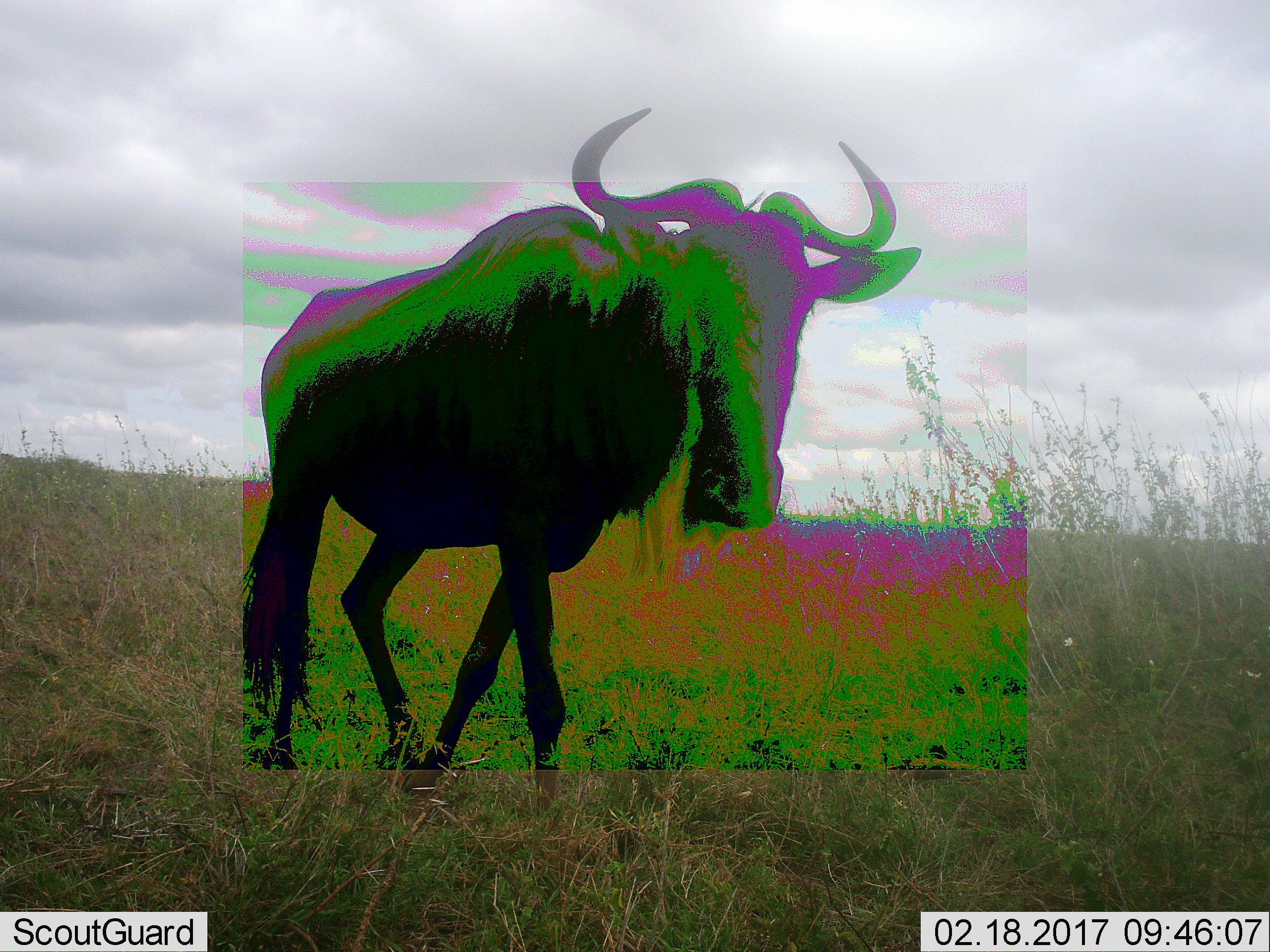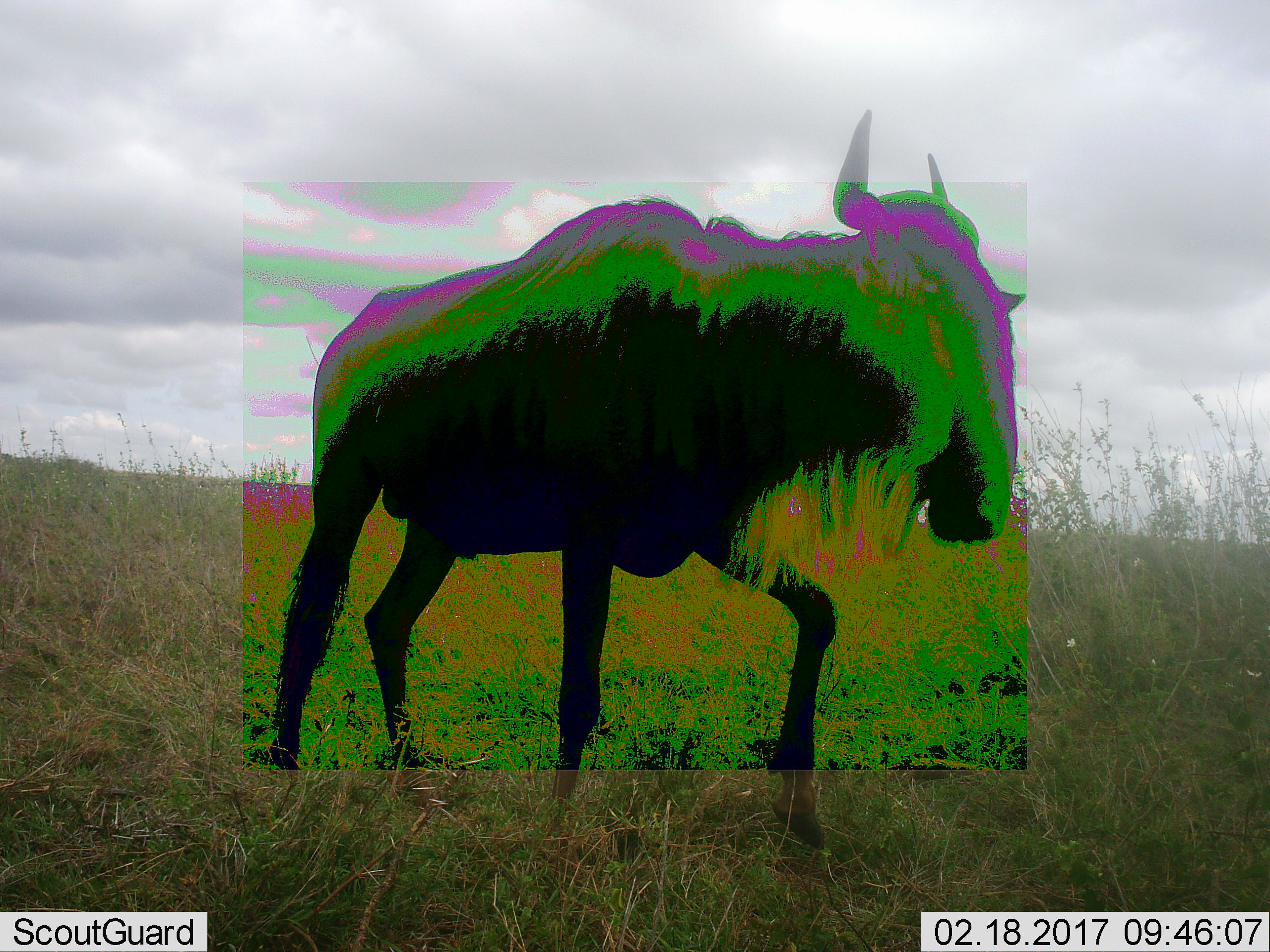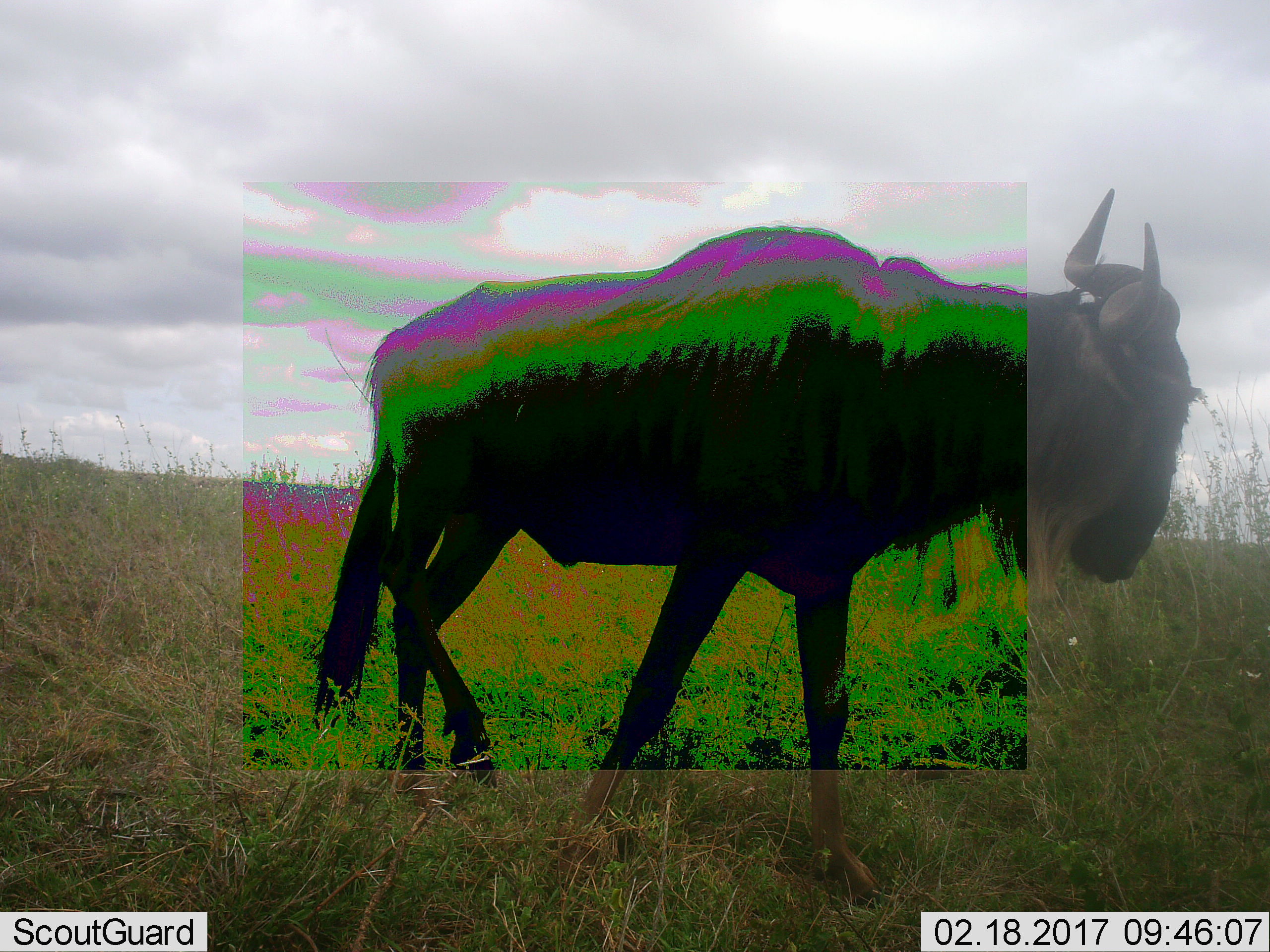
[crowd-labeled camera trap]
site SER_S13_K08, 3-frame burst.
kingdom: Animalia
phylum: Chordata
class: Mammalia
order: Artiodactyla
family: Bovidae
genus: Connochaetes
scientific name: Connochaetes taurinus taurinus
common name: blue wildebeest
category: wildebeestblue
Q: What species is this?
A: Wildebeestblue (blue wildebeest) (Connochaetes taurinus taurinus).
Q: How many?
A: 1.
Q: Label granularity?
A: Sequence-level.